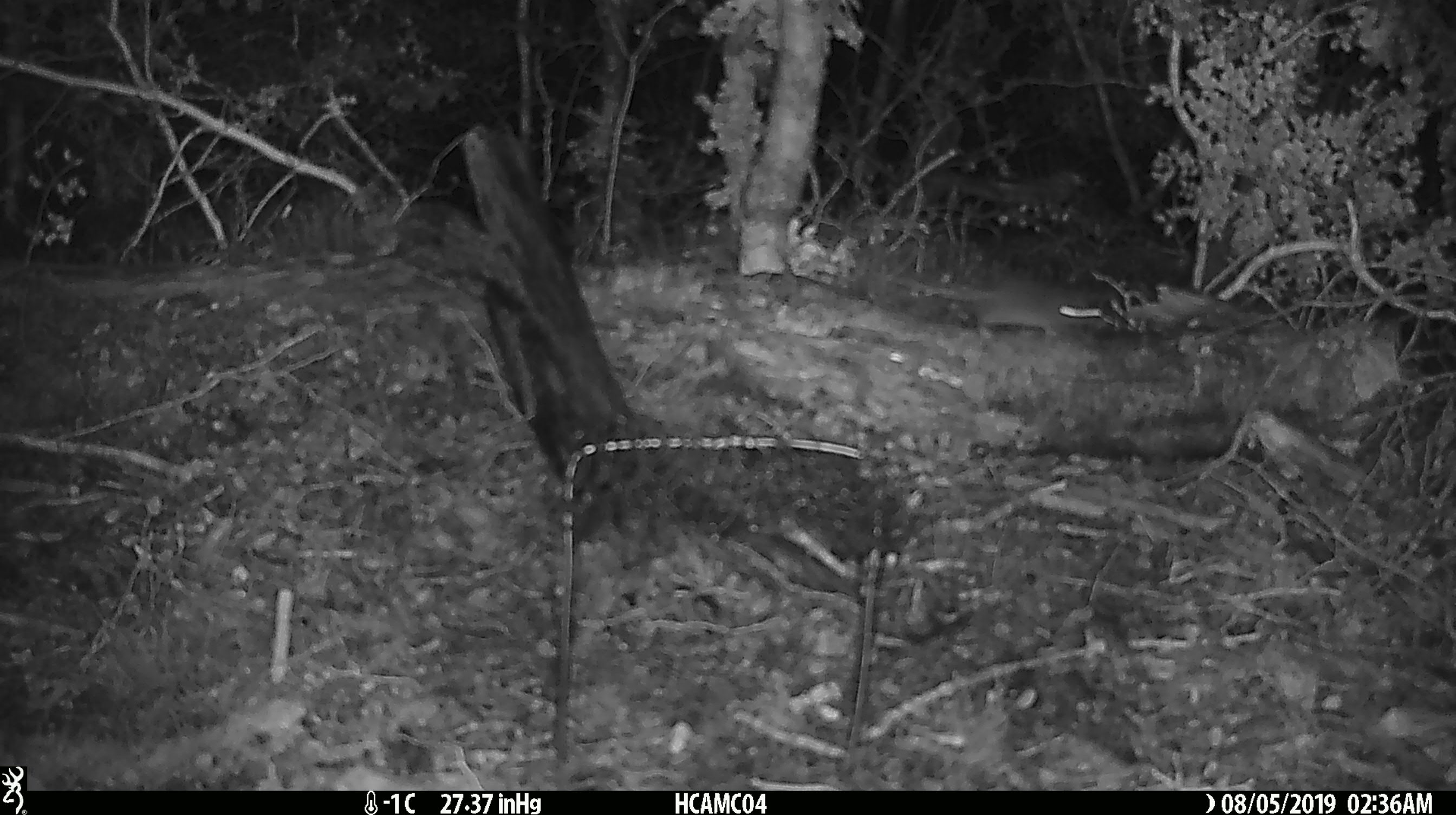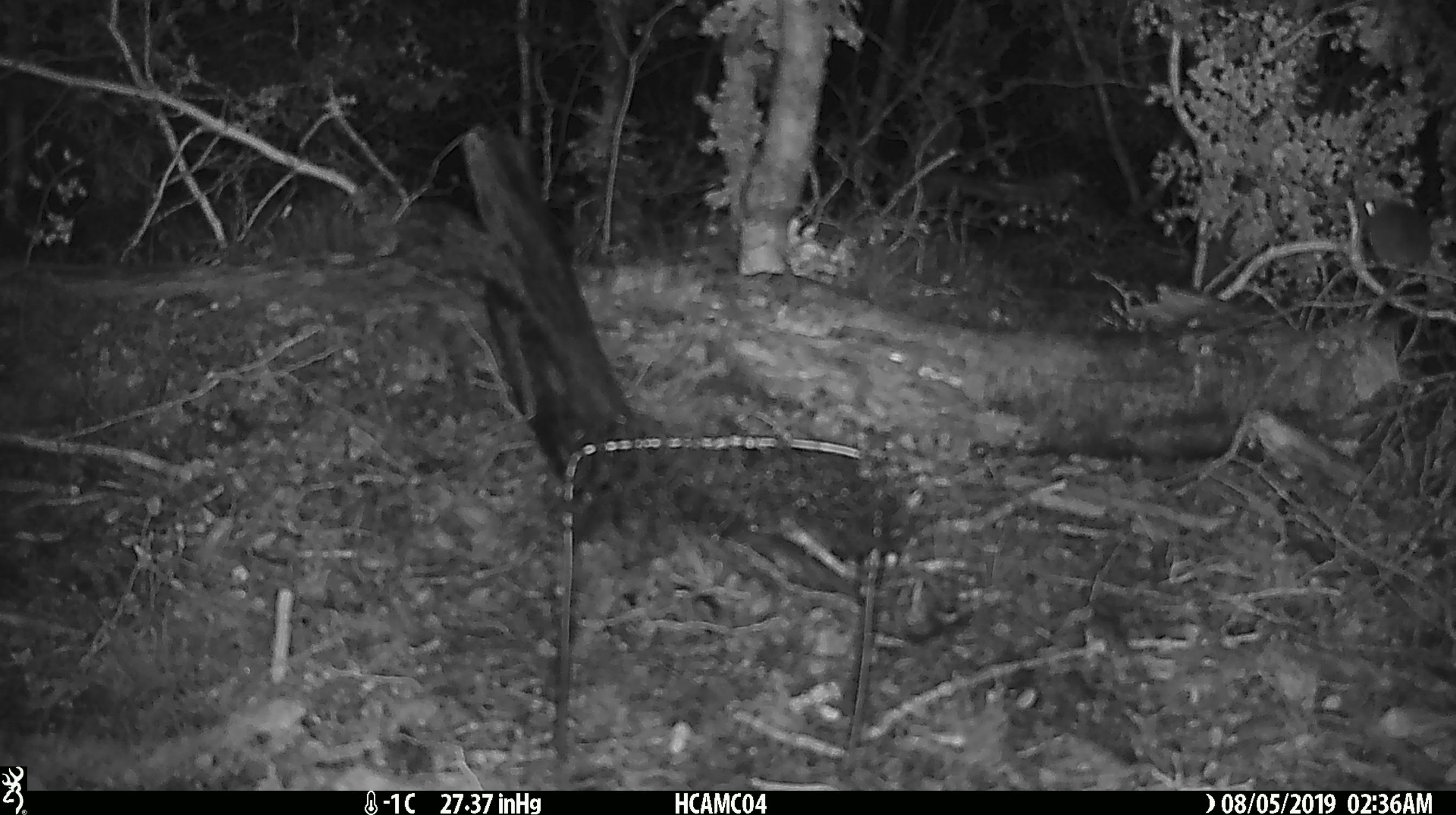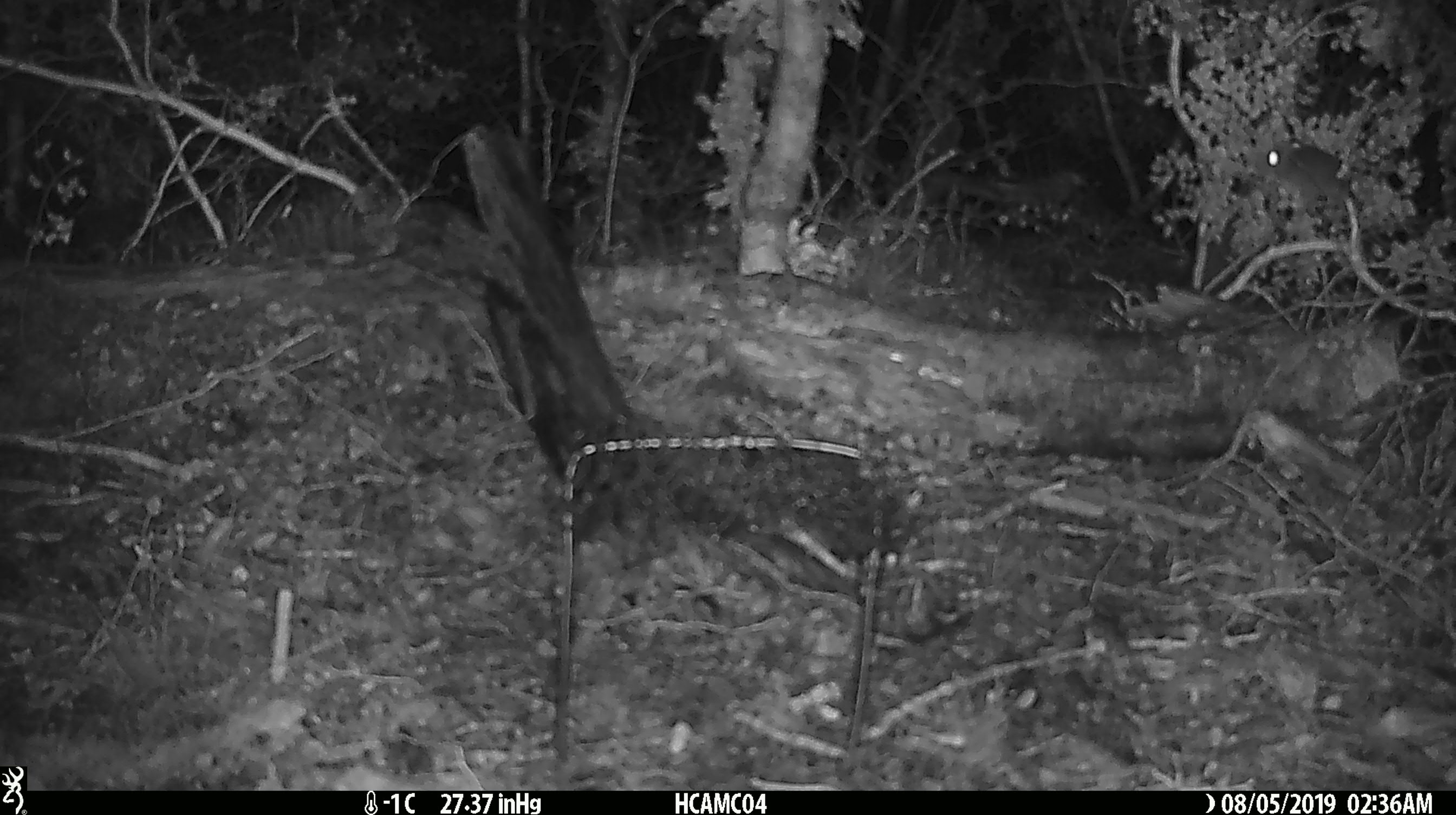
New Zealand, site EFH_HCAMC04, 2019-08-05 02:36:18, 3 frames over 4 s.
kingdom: Animalia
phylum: Chordata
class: Mammalia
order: Rodentia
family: Muridae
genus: Mus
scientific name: Mus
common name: mouse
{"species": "mouse (Mus)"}